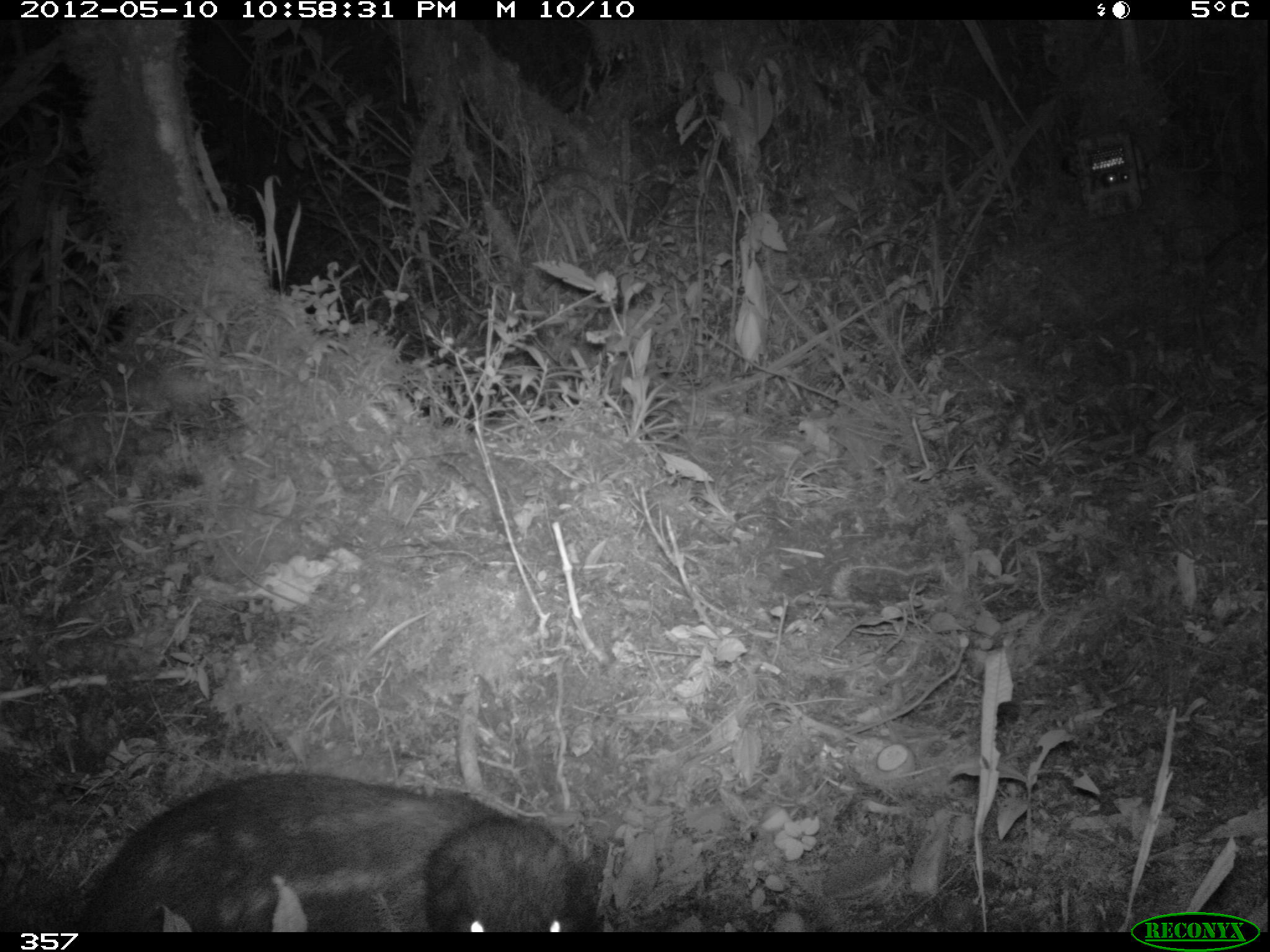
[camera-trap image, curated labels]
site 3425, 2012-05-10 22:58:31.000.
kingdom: Animalia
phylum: Chordata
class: Mammalia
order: Rodentia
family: Cuniculidae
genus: Cuniculus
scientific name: Cuniculus taczanowskii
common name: mountain paca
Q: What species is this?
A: Cuniculus taczanowskii (mountain paca).